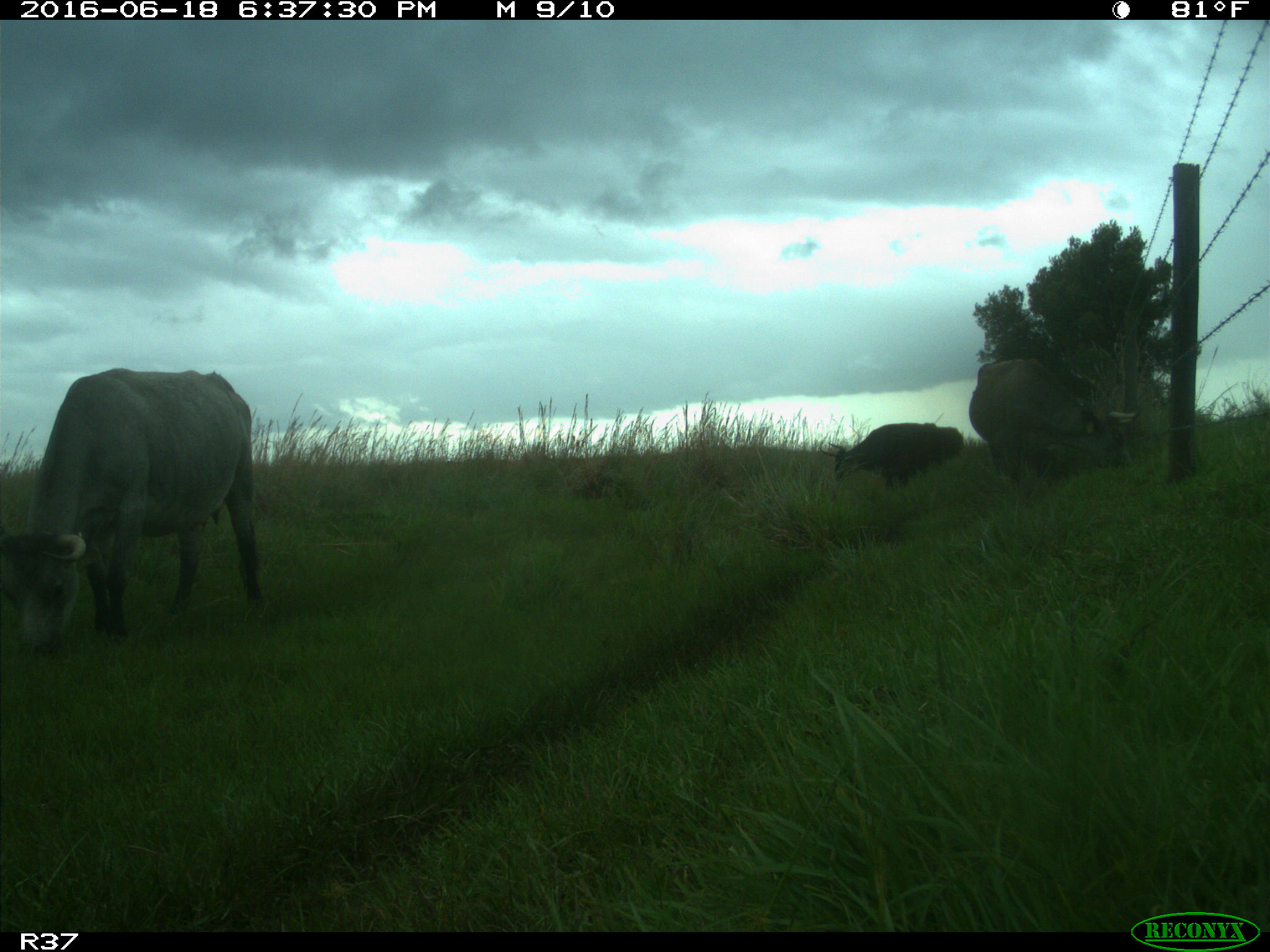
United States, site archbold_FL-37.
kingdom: Animalia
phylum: Chordata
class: Mammalia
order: Artiodactyla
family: Bovidae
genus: Bos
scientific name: Bos taurus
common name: domestic cow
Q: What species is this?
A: Bos taurus (domestic cow).